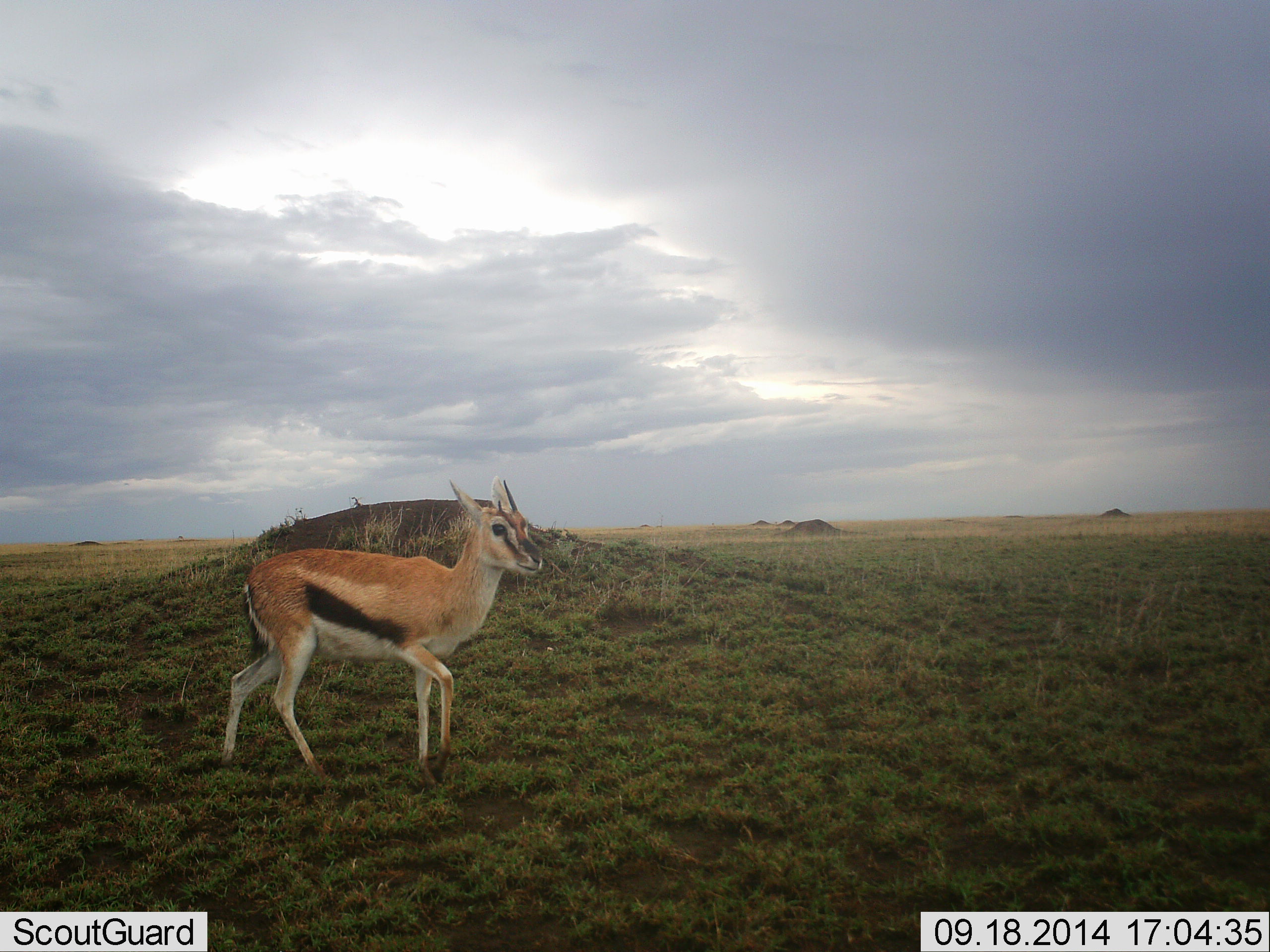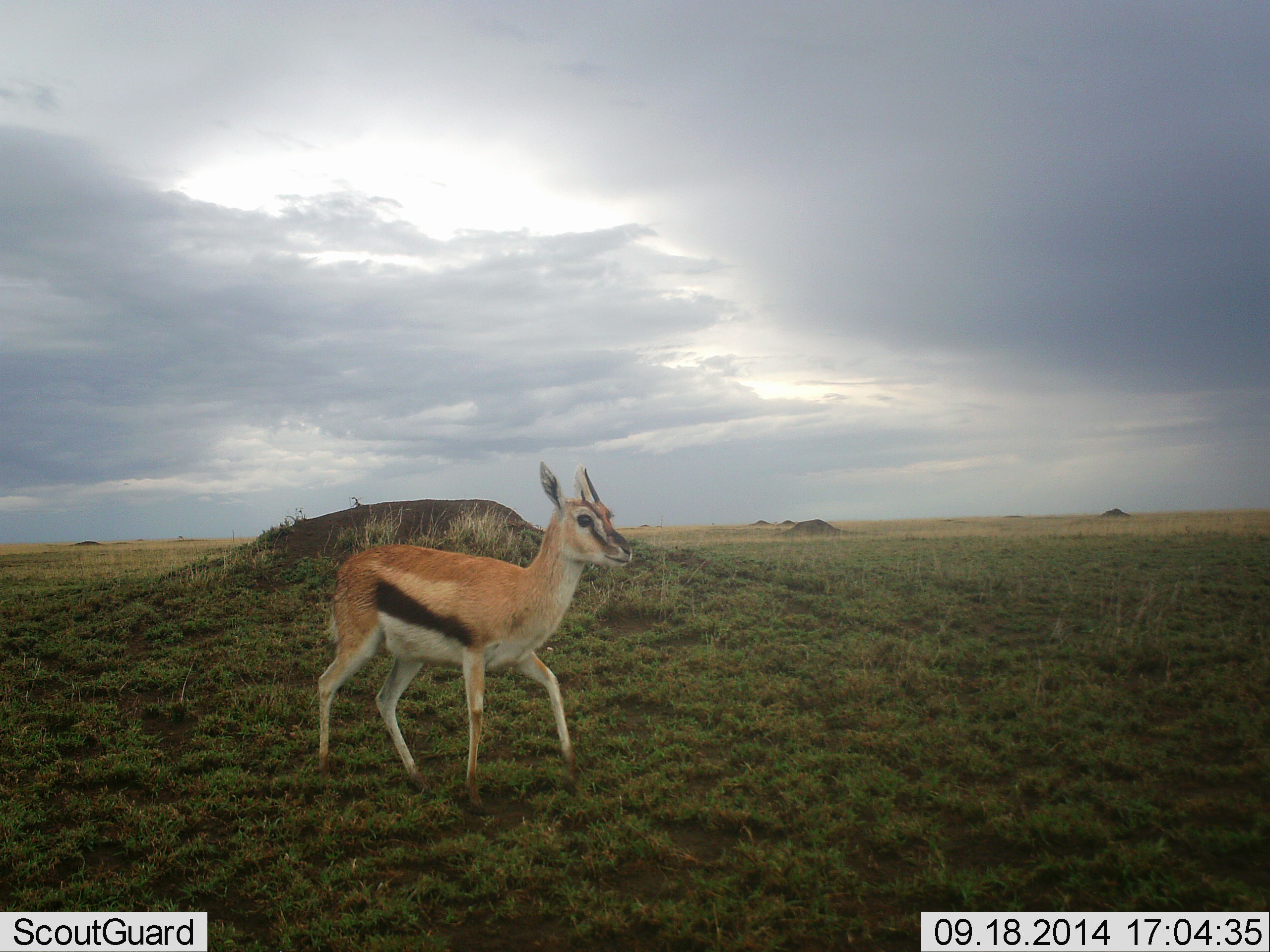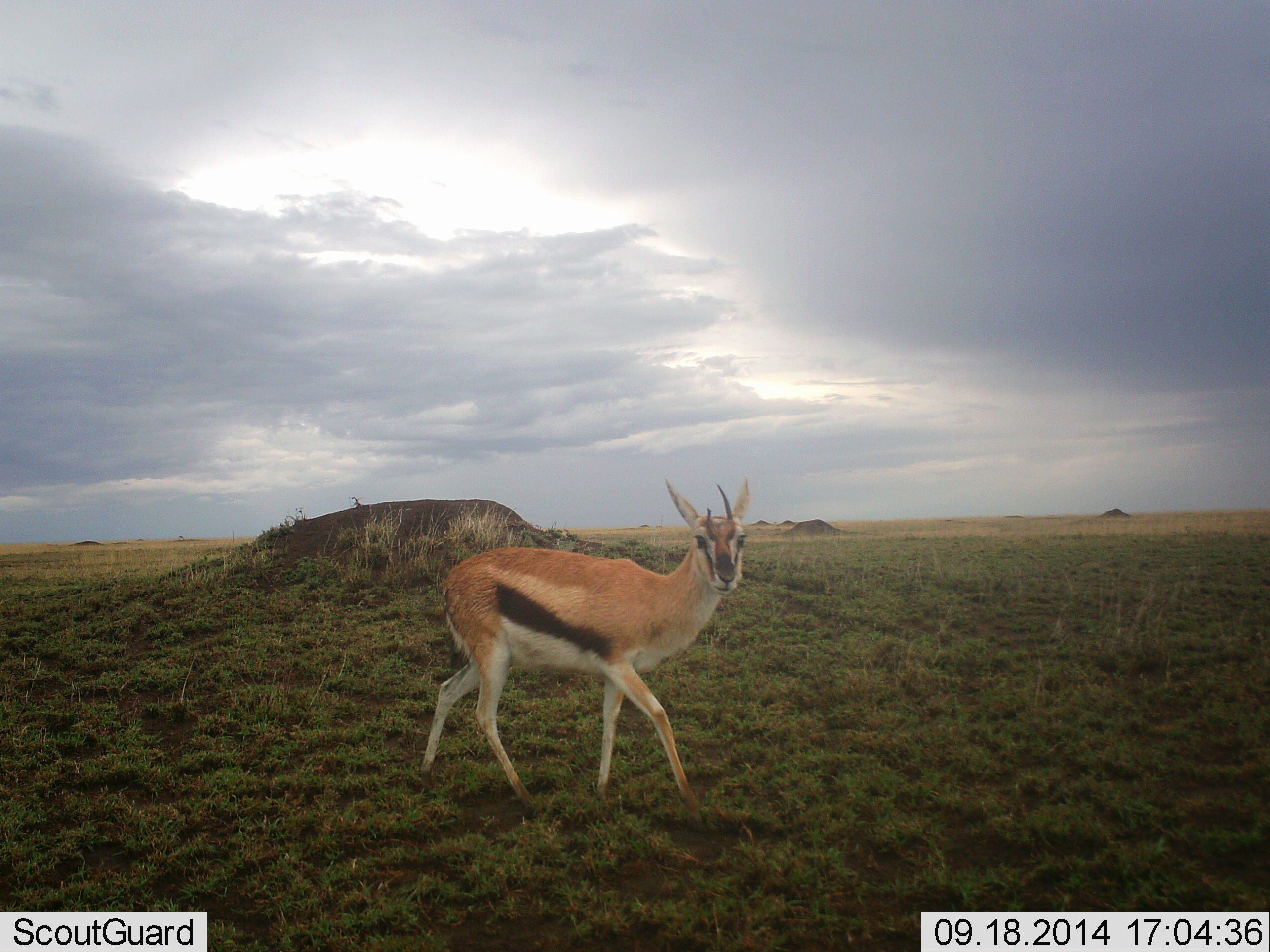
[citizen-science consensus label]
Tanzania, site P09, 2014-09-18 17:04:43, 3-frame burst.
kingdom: Animalia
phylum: Chordata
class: Mammalia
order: Artiodactyla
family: Bovidae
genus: Eudorcas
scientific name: Eudorcas thomsonii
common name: thomson's gazelle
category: gazellethomsons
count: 1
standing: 20%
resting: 0%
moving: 80%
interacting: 0%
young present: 0%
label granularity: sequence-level